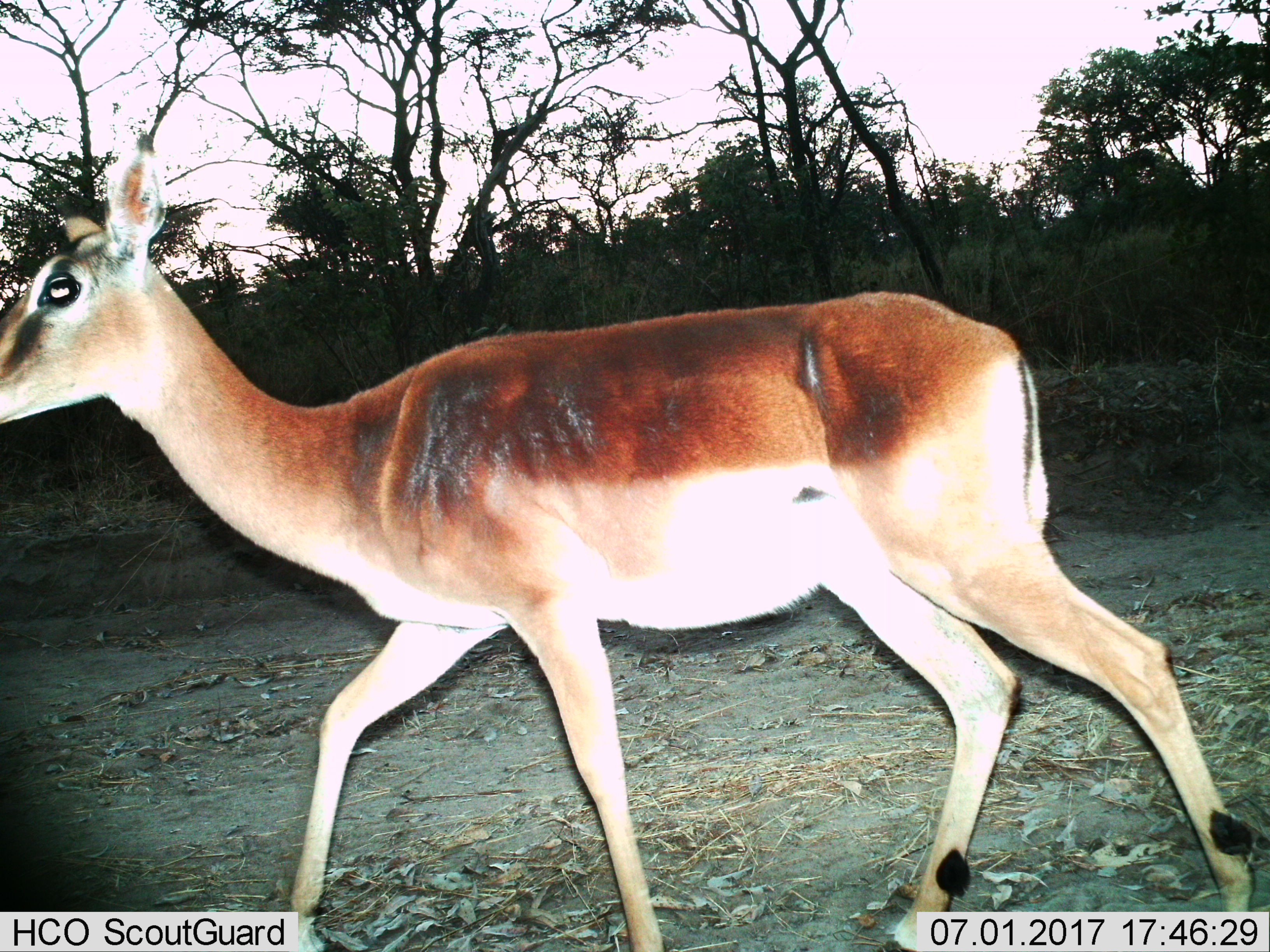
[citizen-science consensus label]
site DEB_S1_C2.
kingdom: Animalia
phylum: Chordata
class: Mammalia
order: Artiodactyla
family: Bovidae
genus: Aepyceros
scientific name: Aepyceros melampus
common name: impala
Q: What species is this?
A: Impala (Aepyceros melampus).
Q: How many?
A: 1.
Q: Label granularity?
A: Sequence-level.